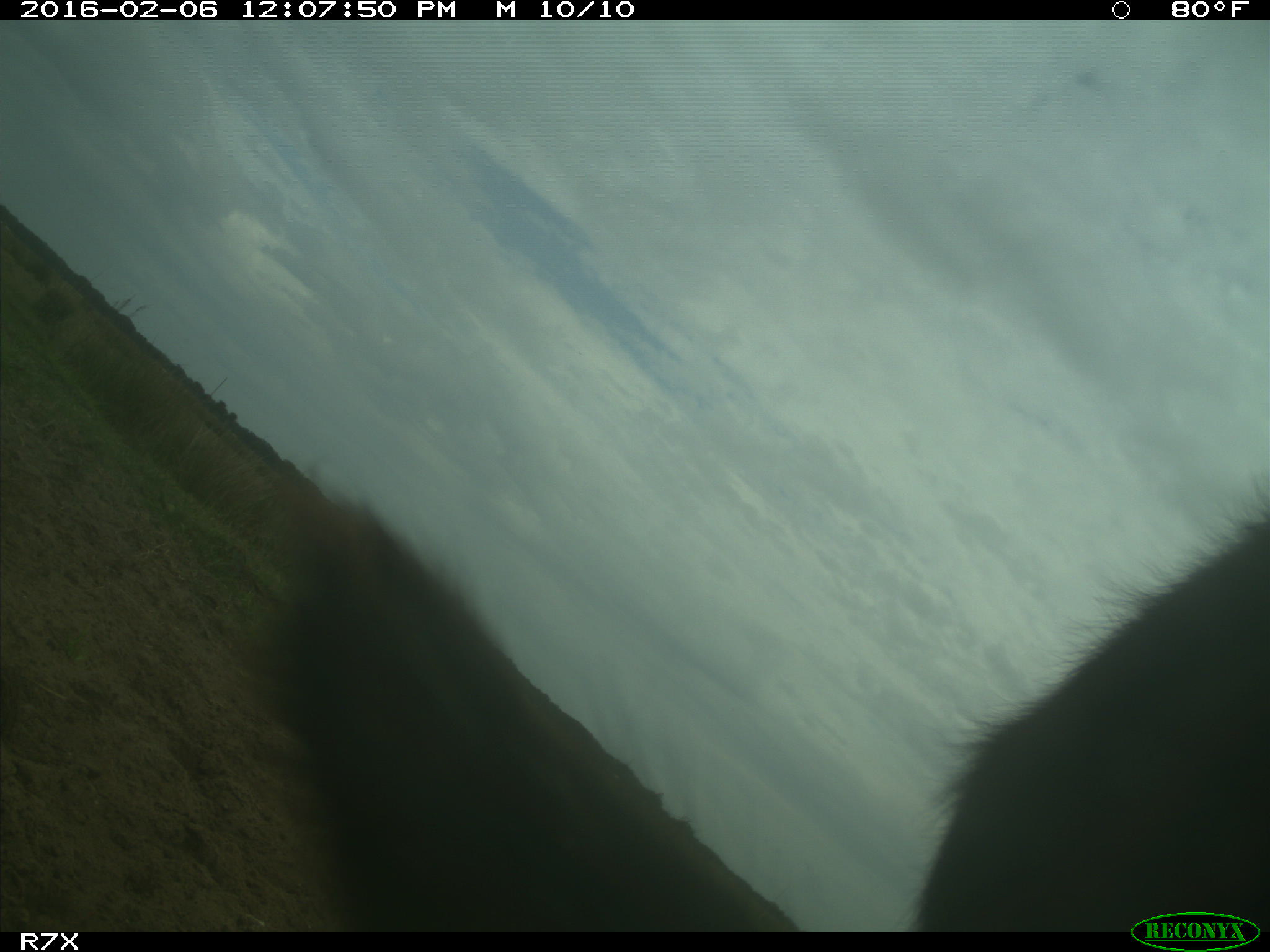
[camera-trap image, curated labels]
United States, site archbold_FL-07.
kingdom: Animalia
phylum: Chordata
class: Mammalia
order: Artiodactyla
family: Bovidae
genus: Bos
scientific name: Bos taurus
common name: domestic cow